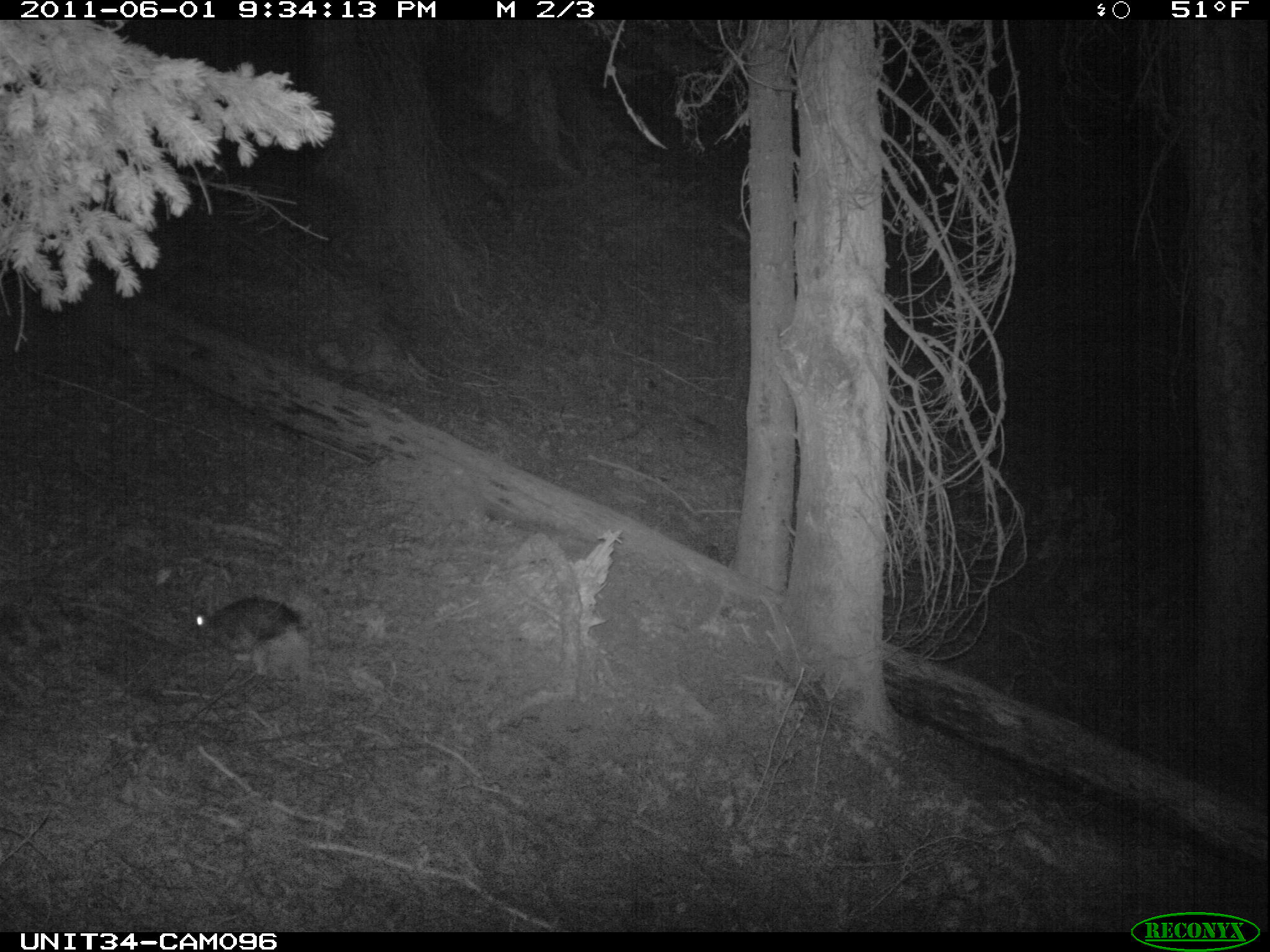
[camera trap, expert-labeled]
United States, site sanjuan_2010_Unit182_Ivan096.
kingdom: Animalia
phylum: Chordata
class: Mammalia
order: Lagomorpha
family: Leporidae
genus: Lepus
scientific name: Lepus americanus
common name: snowshoe hare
Lepus americanus (snowshoe hare).